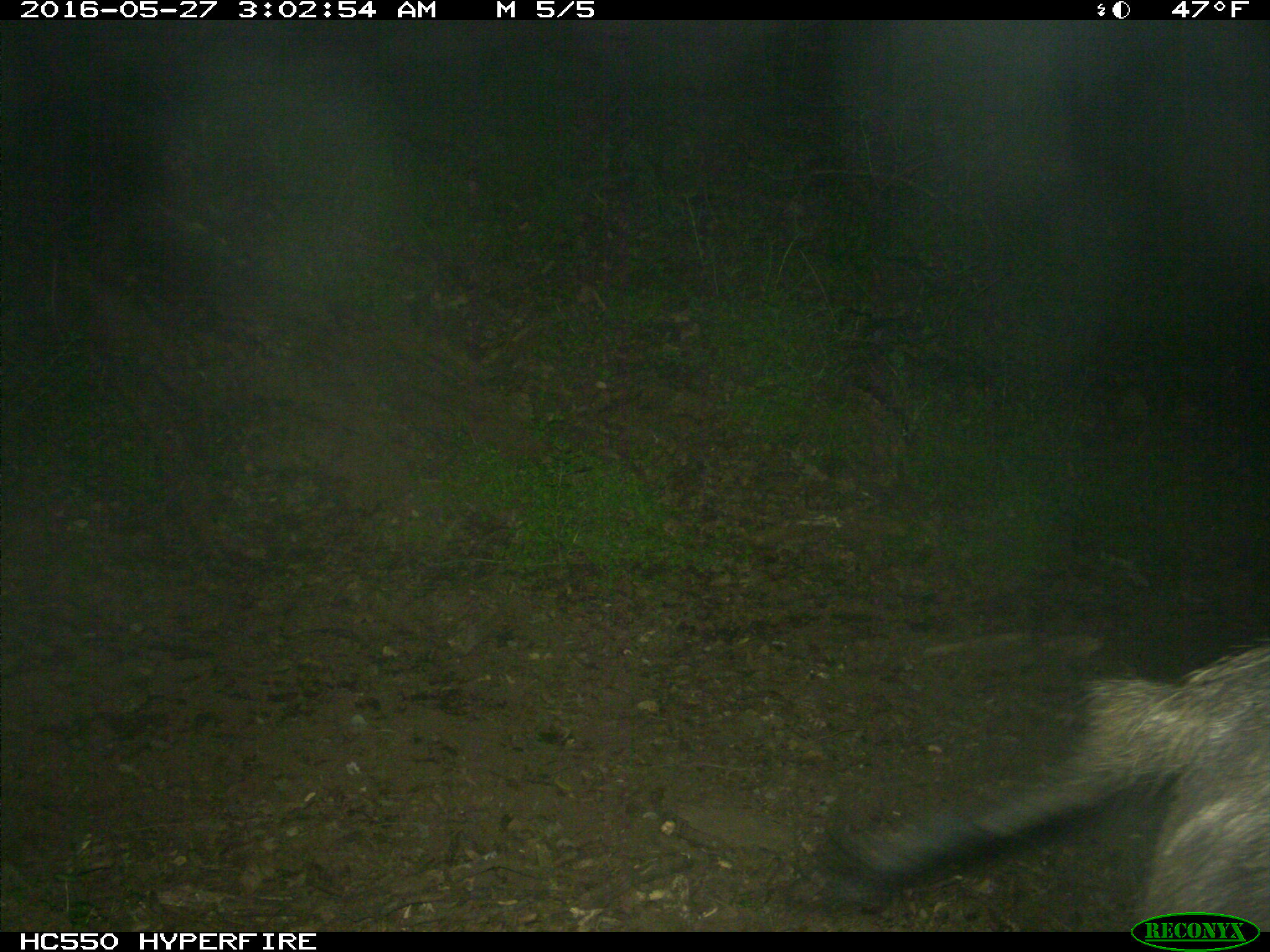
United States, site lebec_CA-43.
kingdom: Animalia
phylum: Chordata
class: Mammalia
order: Artiodactyla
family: Suidae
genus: Sus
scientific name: Sus scrofa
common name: wild boar